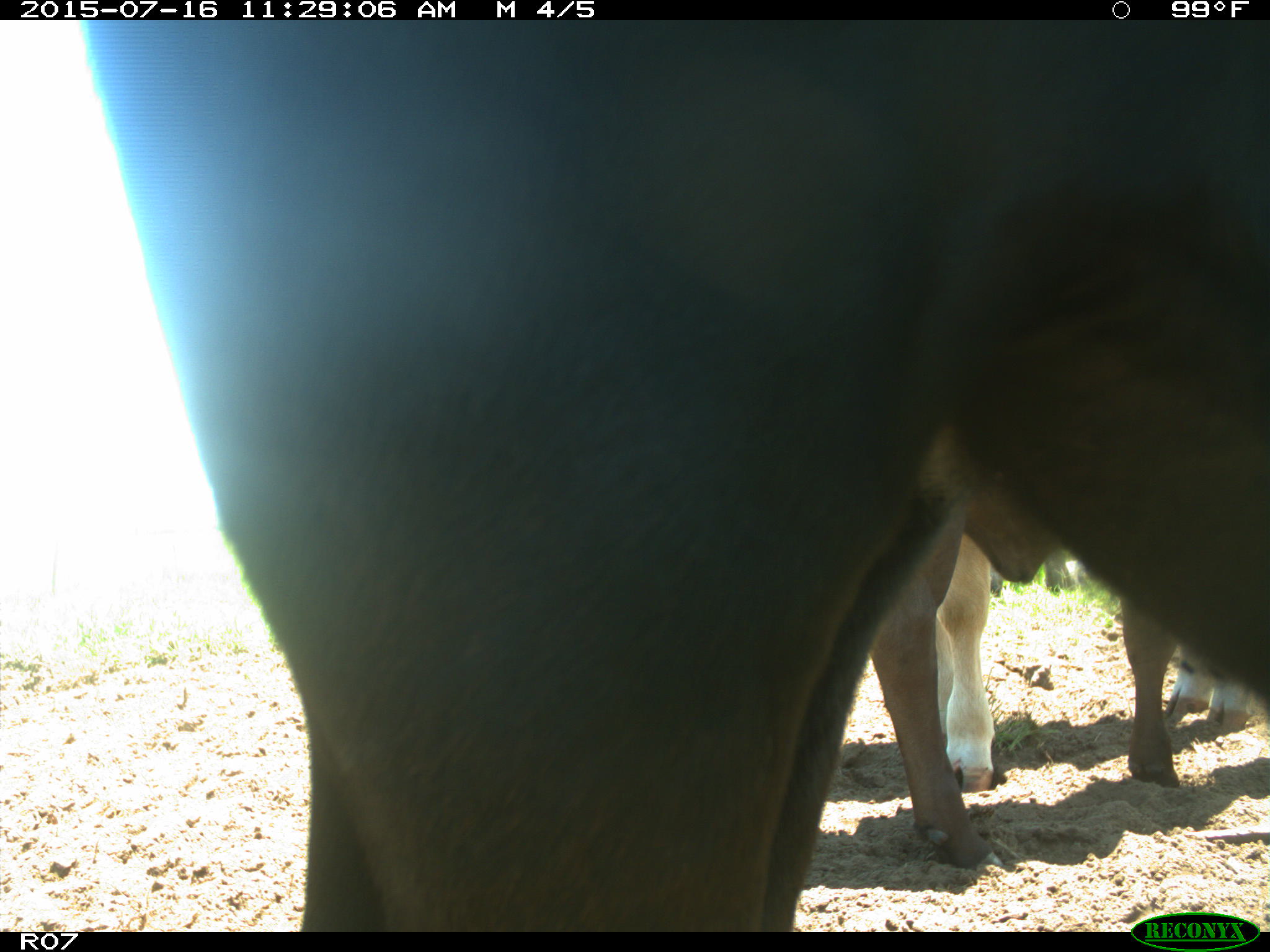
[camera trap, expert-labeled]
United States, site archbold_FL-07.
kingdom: Animalia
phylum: Chordata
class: Mammalia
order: Artiodactyla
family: Bovidae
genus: Bos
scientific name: Bos taurus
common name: domestic cow